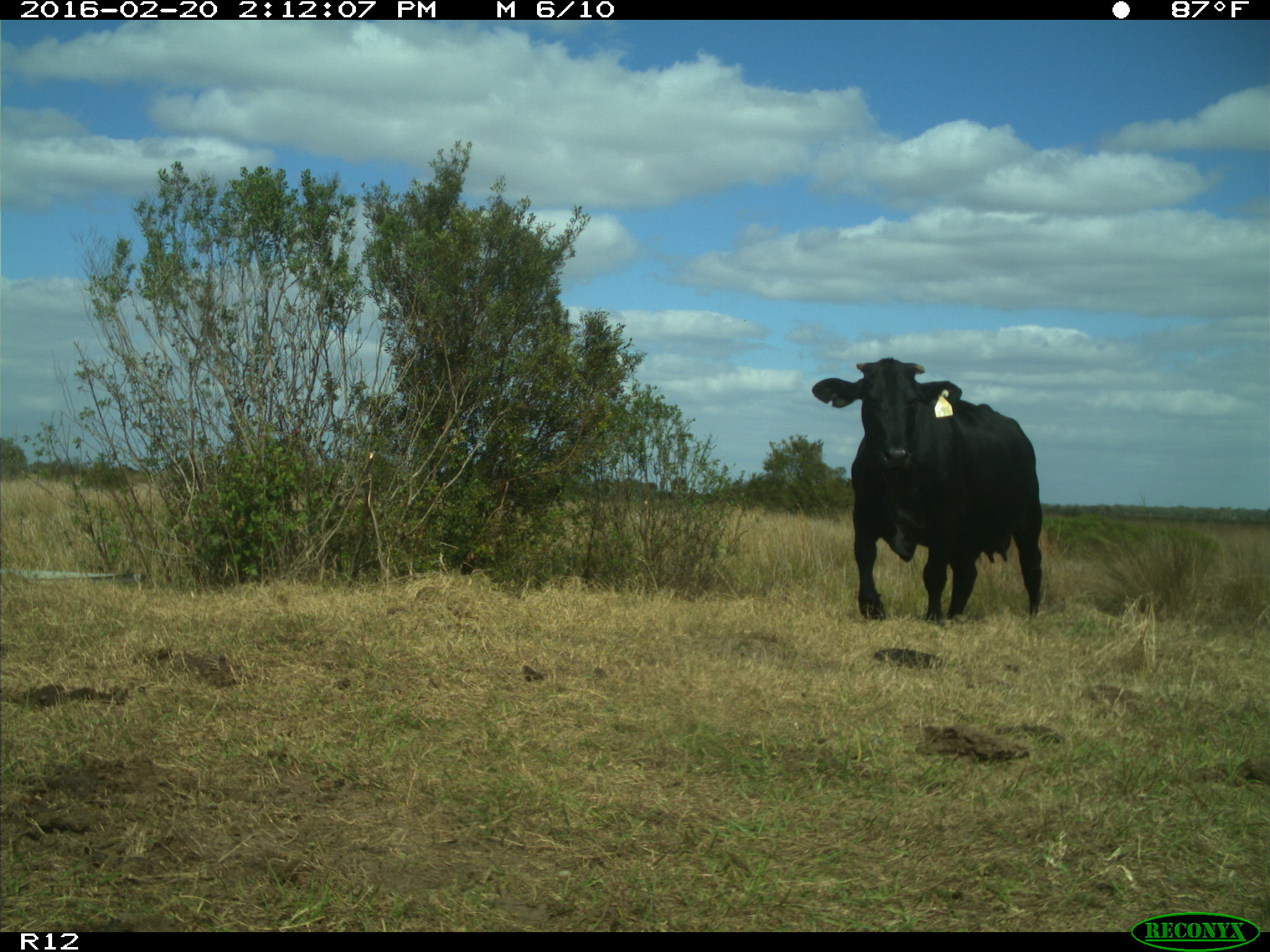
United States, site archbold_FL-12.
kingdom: Animalia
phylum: Chordata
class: Mammalia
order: Artiodactyla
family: Bovidae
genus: Bos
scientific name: Bos taurus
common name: domestic cow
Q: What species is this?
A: Bos taurus (domestic cow).